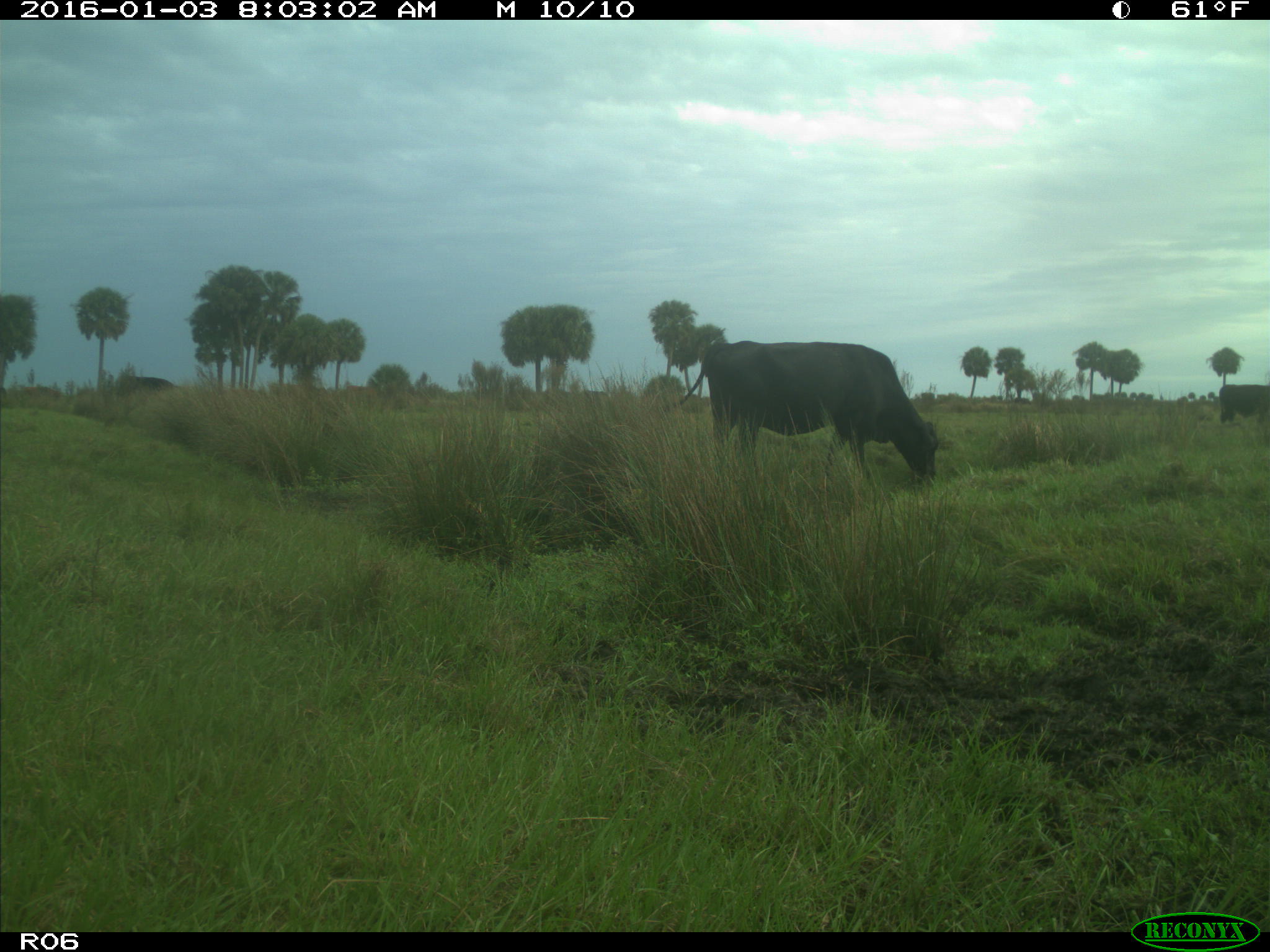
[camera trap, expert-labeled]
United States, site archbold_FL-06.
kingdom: Animalia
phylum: Chordata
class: Mammalia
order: Artiodactyla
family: Bovidae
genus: Bos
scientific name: Bos taurus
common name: domestic cow